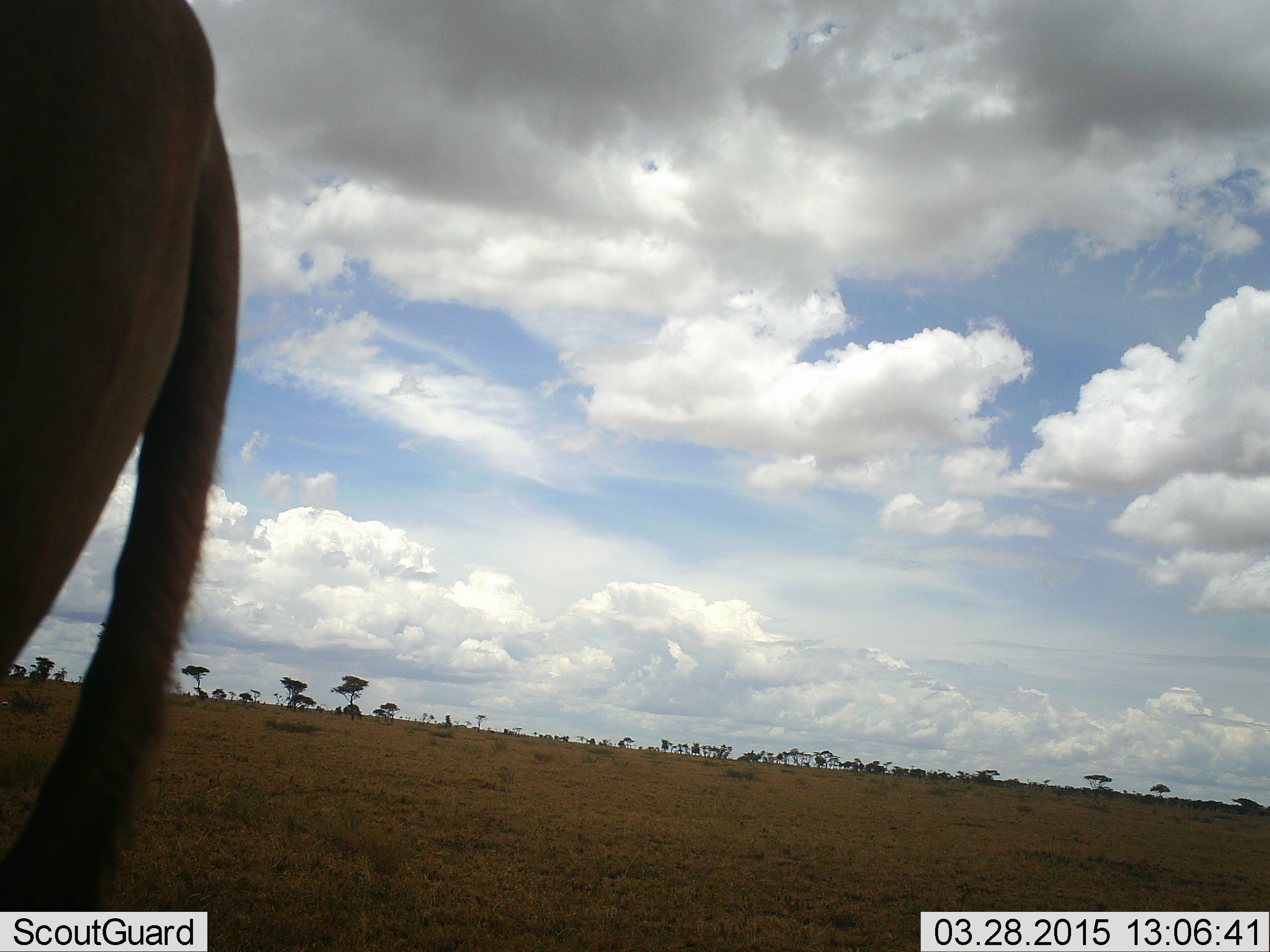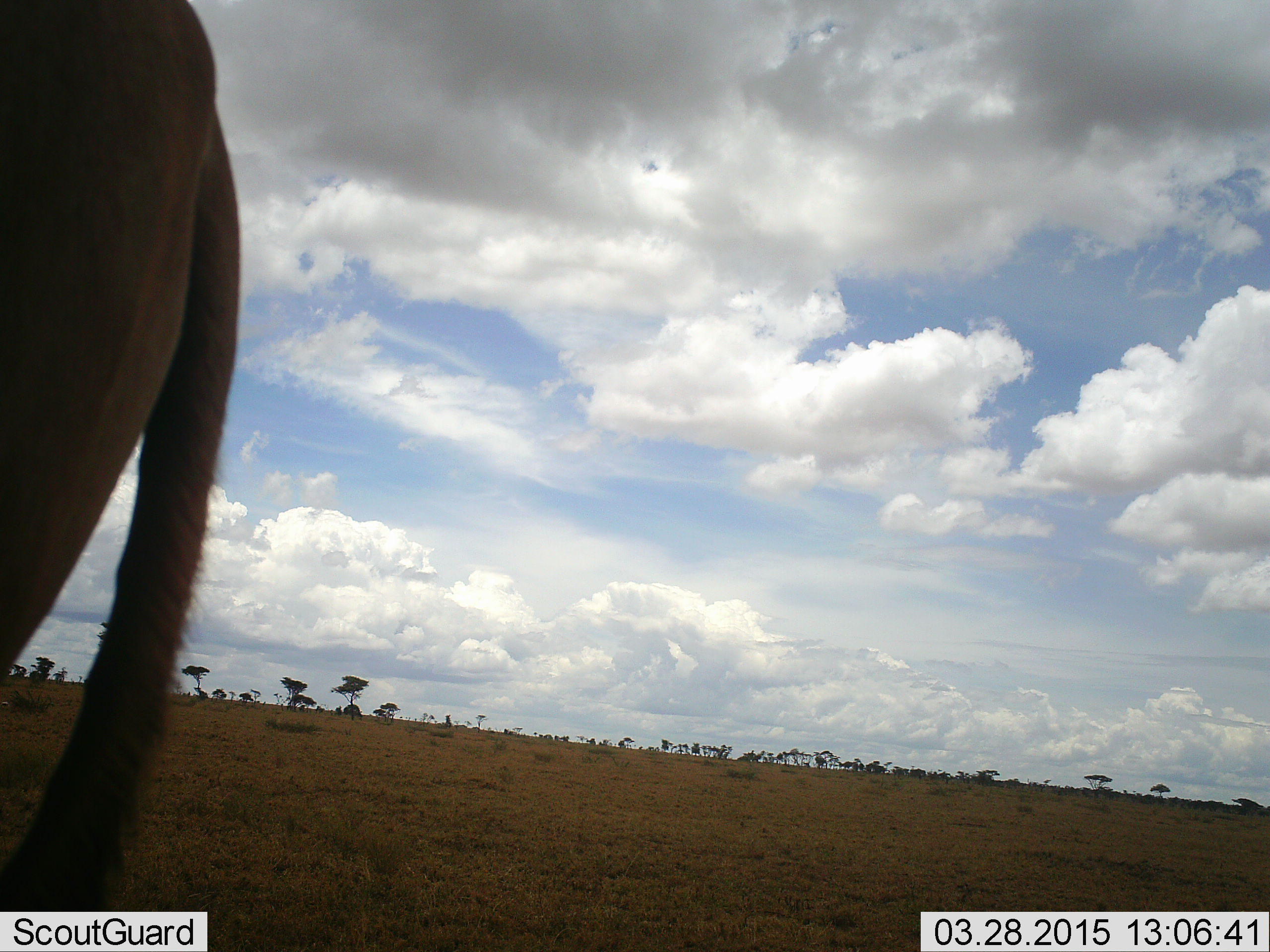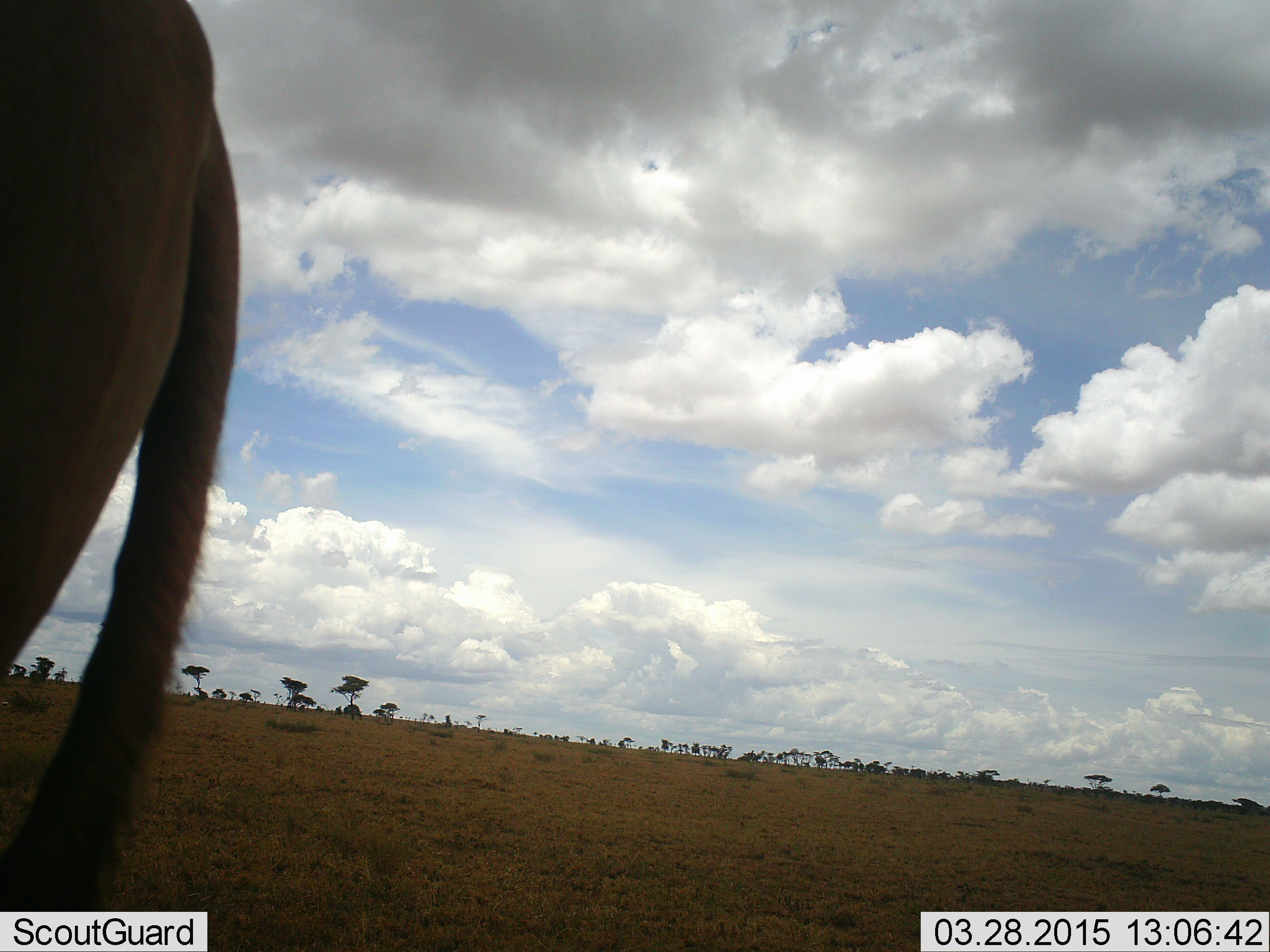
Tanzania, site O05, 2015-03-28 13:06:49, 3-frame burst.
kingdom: Animalia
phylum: Chordata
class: Mammalia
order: Carnivora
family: Felidae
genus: Panthera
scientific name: Panthera leo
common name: lion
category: lionfemale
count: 1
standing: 100%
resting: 0%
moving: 0%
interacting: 0%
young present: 0%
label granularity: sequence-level